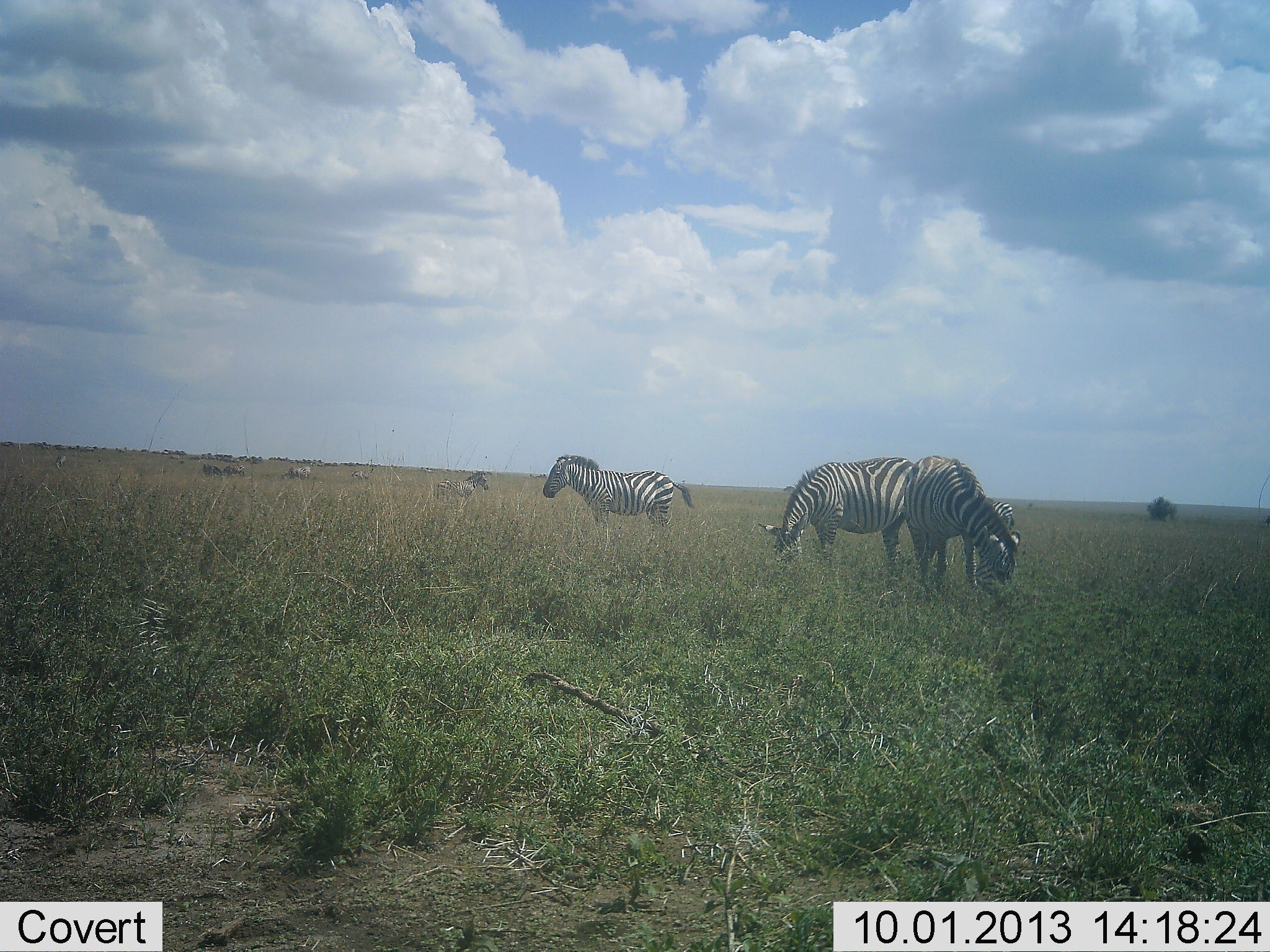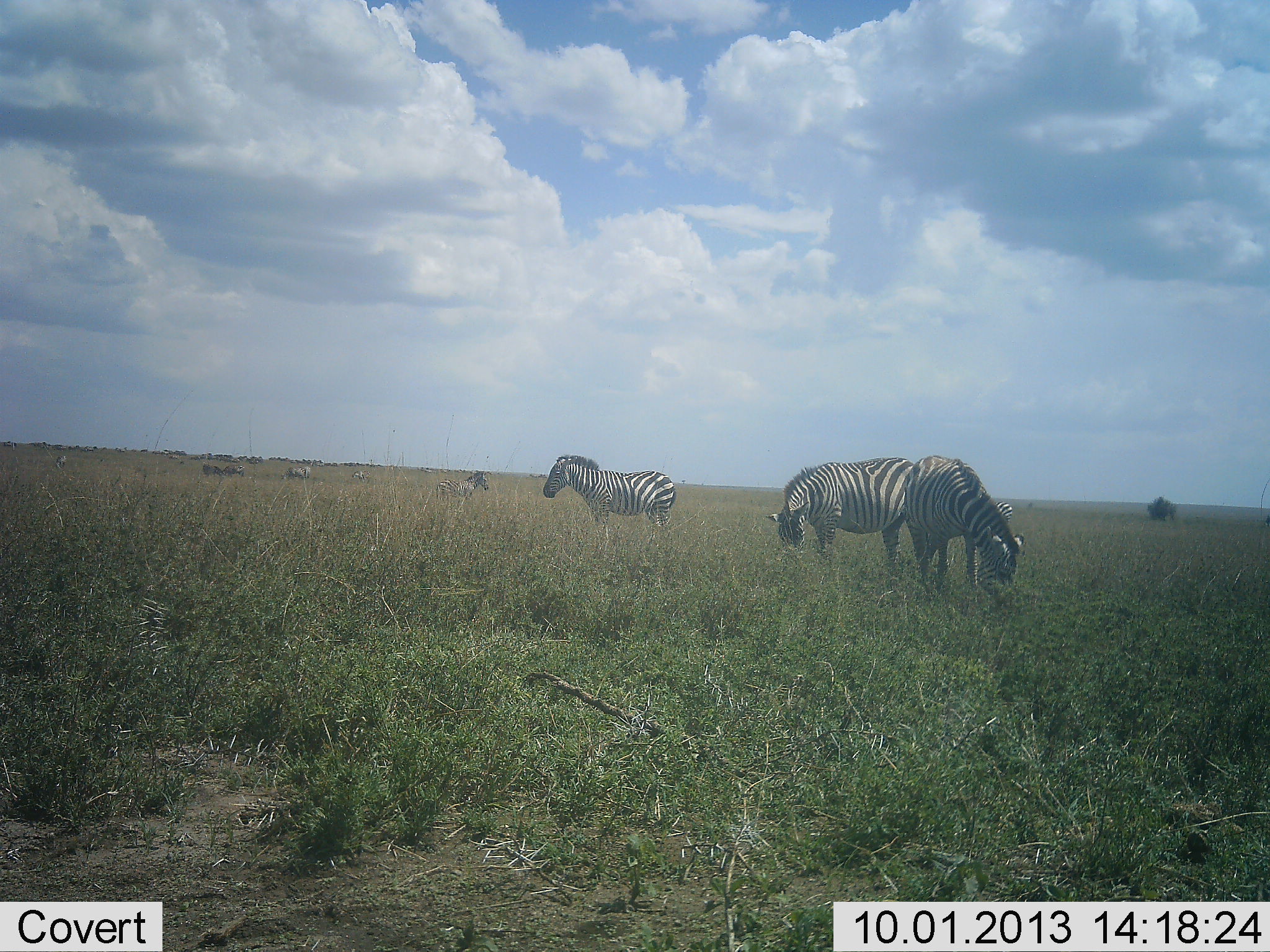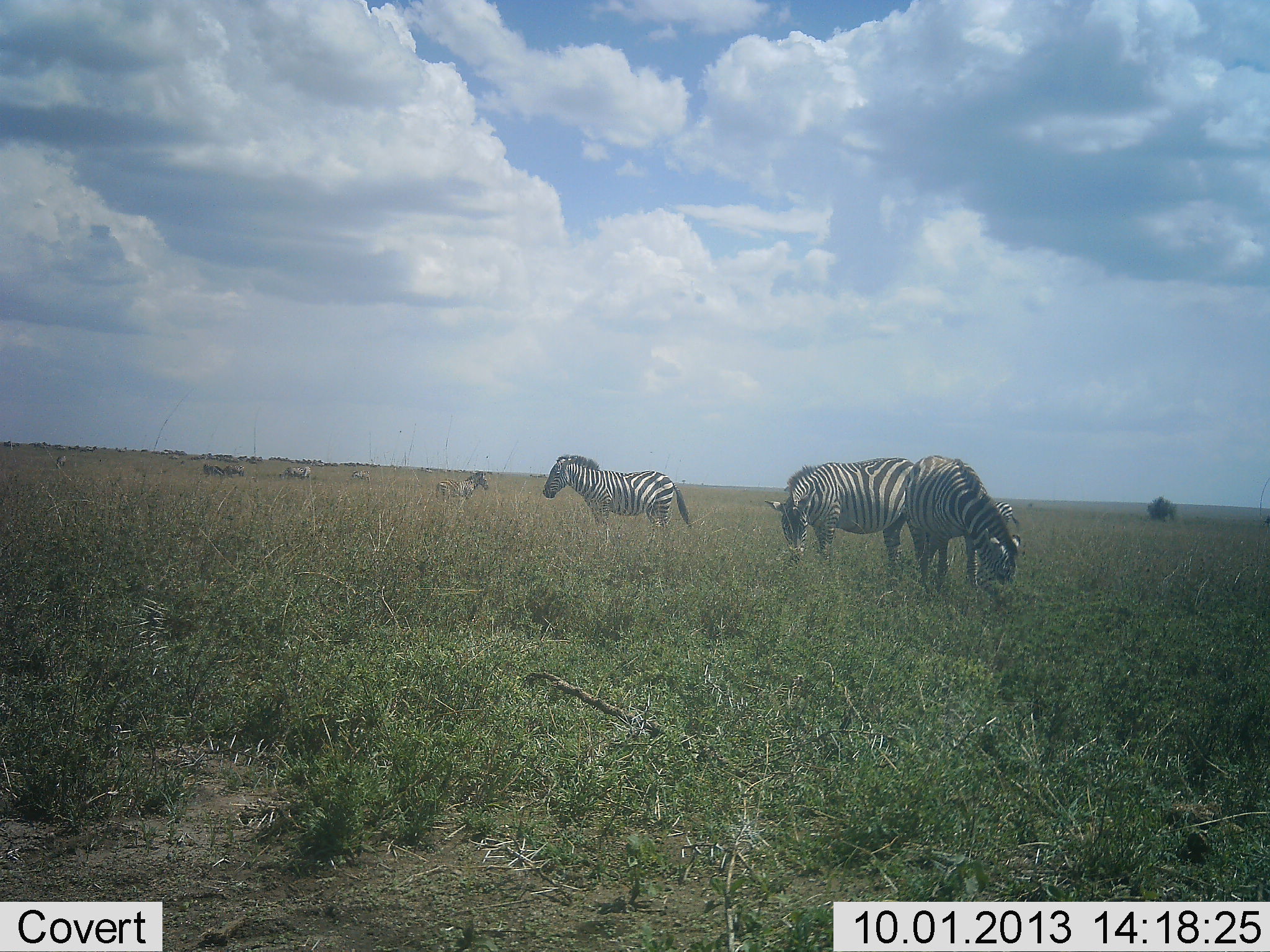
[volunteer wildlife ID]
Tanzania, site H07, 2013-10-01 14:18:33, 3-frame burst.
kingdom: Animalia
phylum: Chordata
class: Mammalia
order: Perissodactyla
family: Equidae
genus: Equus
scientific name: Equus quagga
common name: plains zebra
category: zebra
Zebra (plains zebra) (Equus quagga), count 6. Behavior (volunteer vote fractions): standing 50%, resting 0%, moving 10%, interacting 0%. Young present (vote fraction): 0%. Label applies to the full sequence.